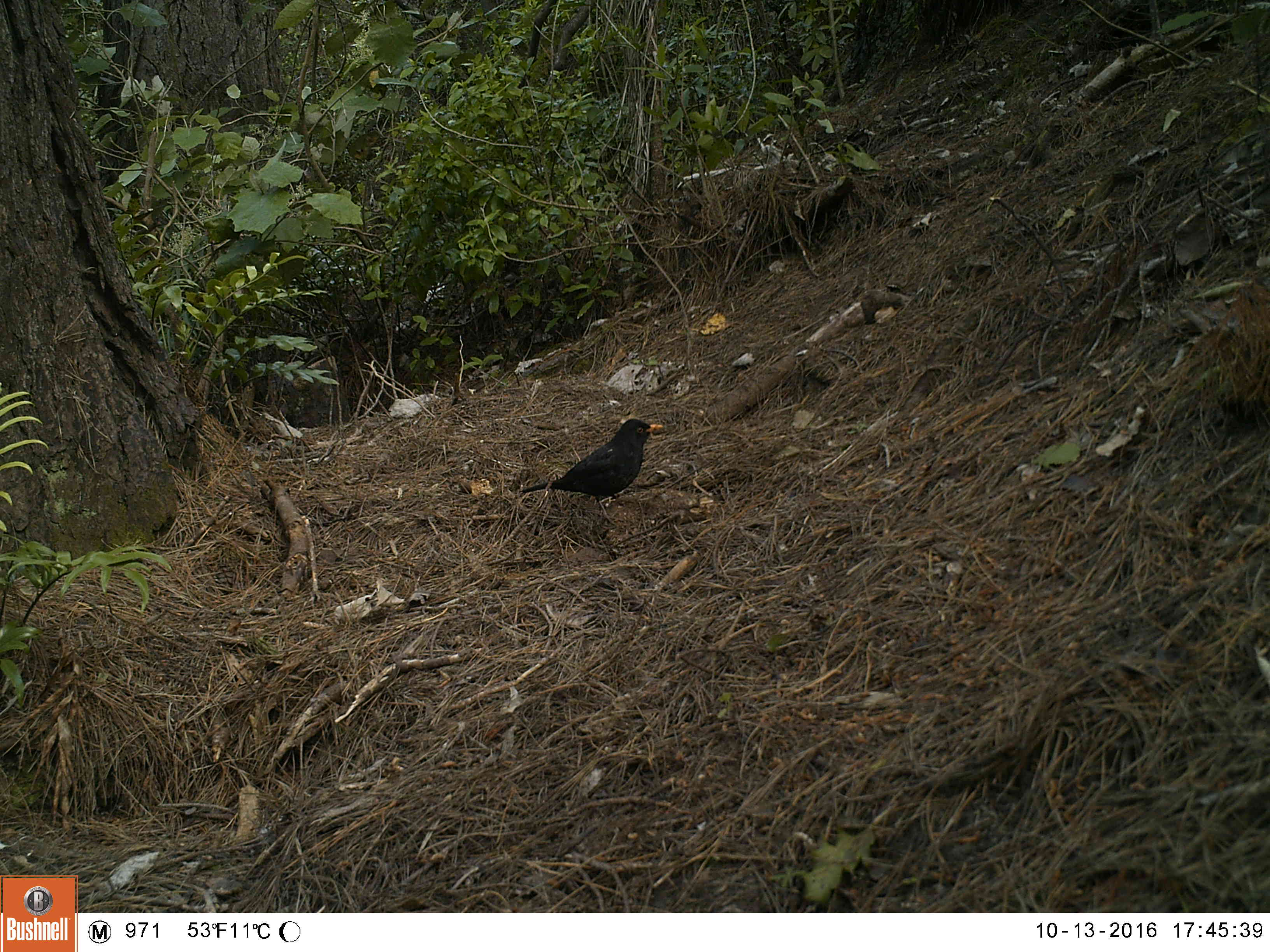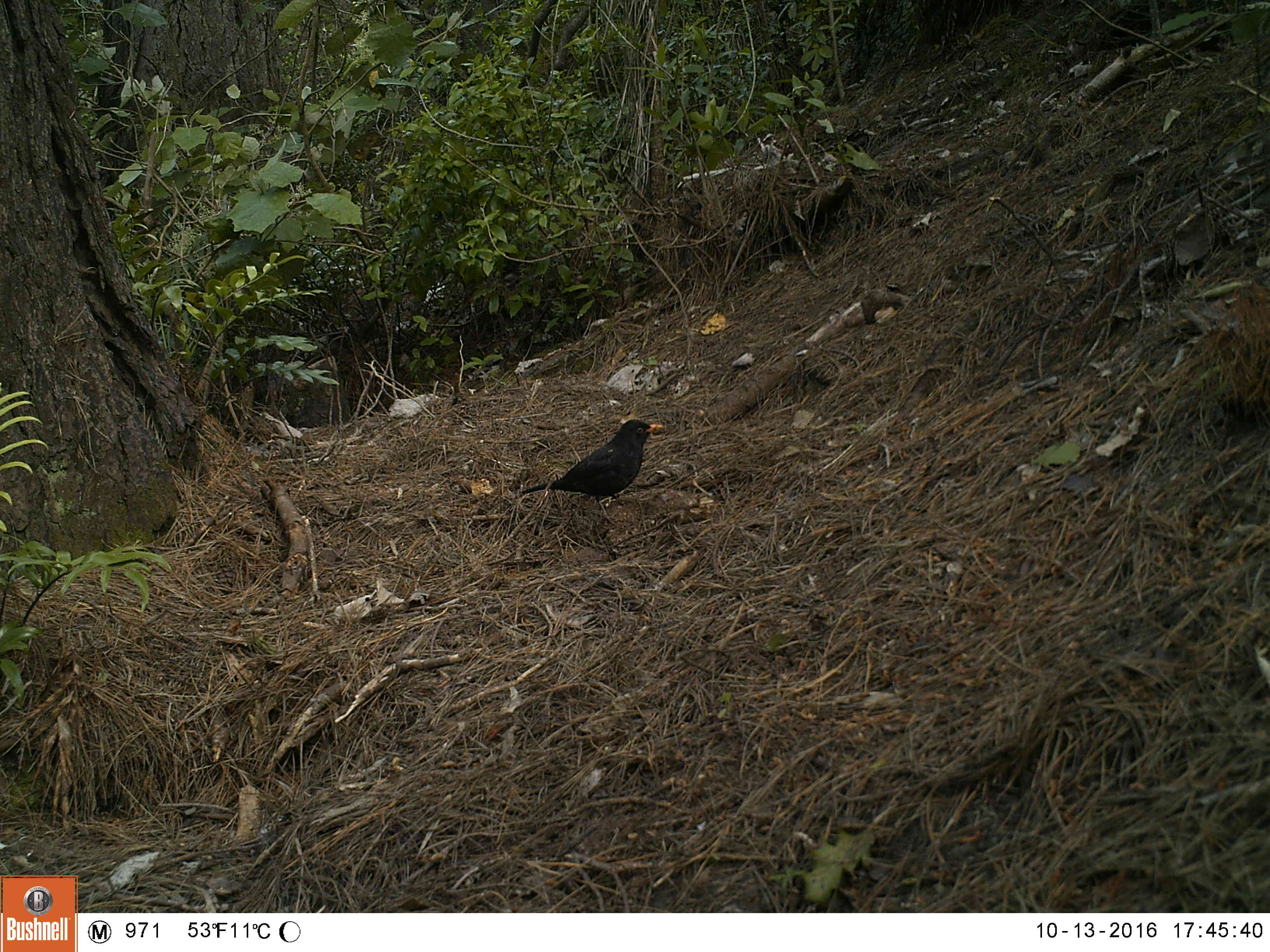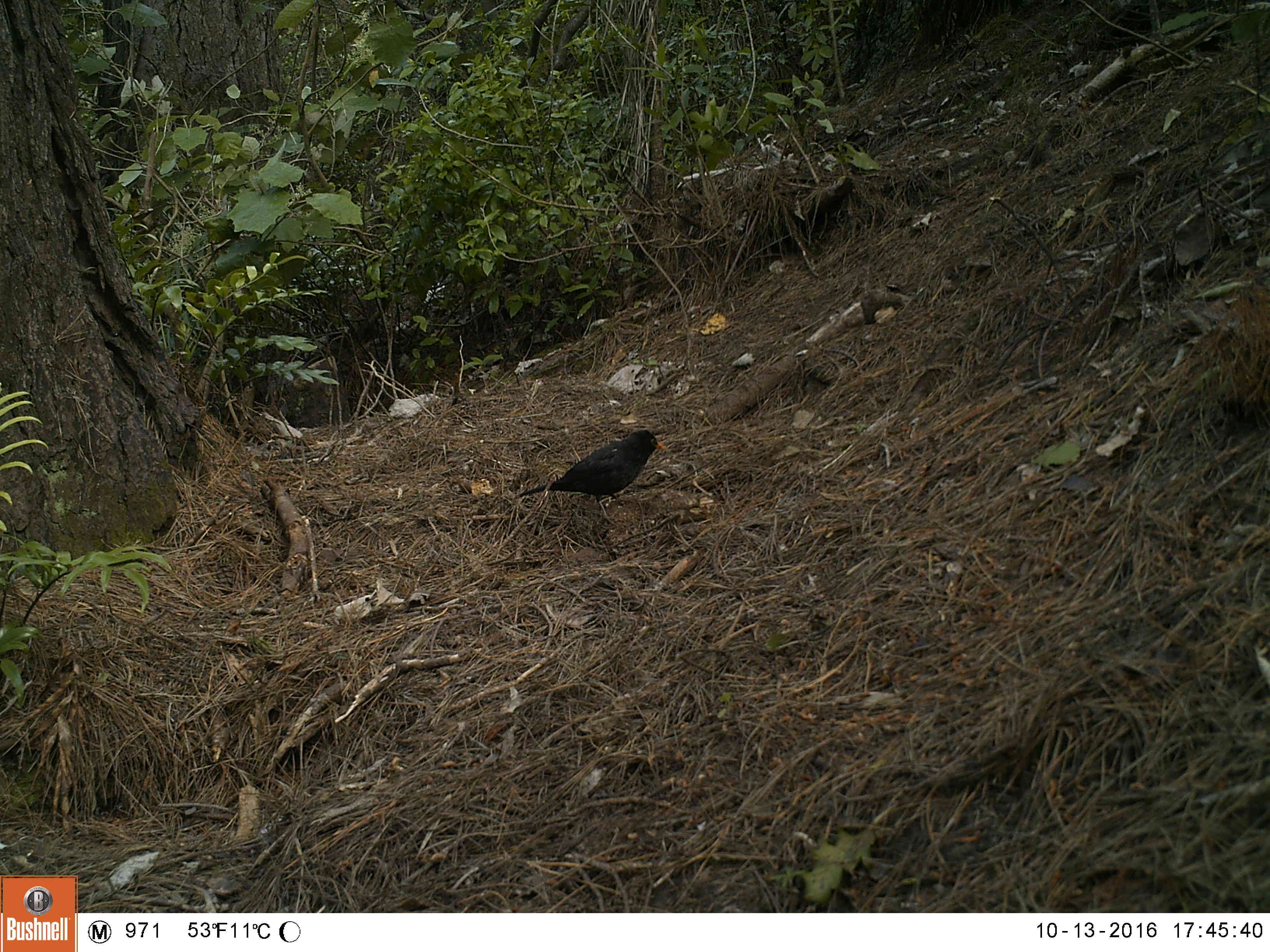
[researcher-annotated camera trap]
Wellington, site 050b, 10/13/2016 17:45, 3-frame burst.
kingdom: Animalia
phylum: Chordata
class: Aves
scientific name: Aves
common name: bird